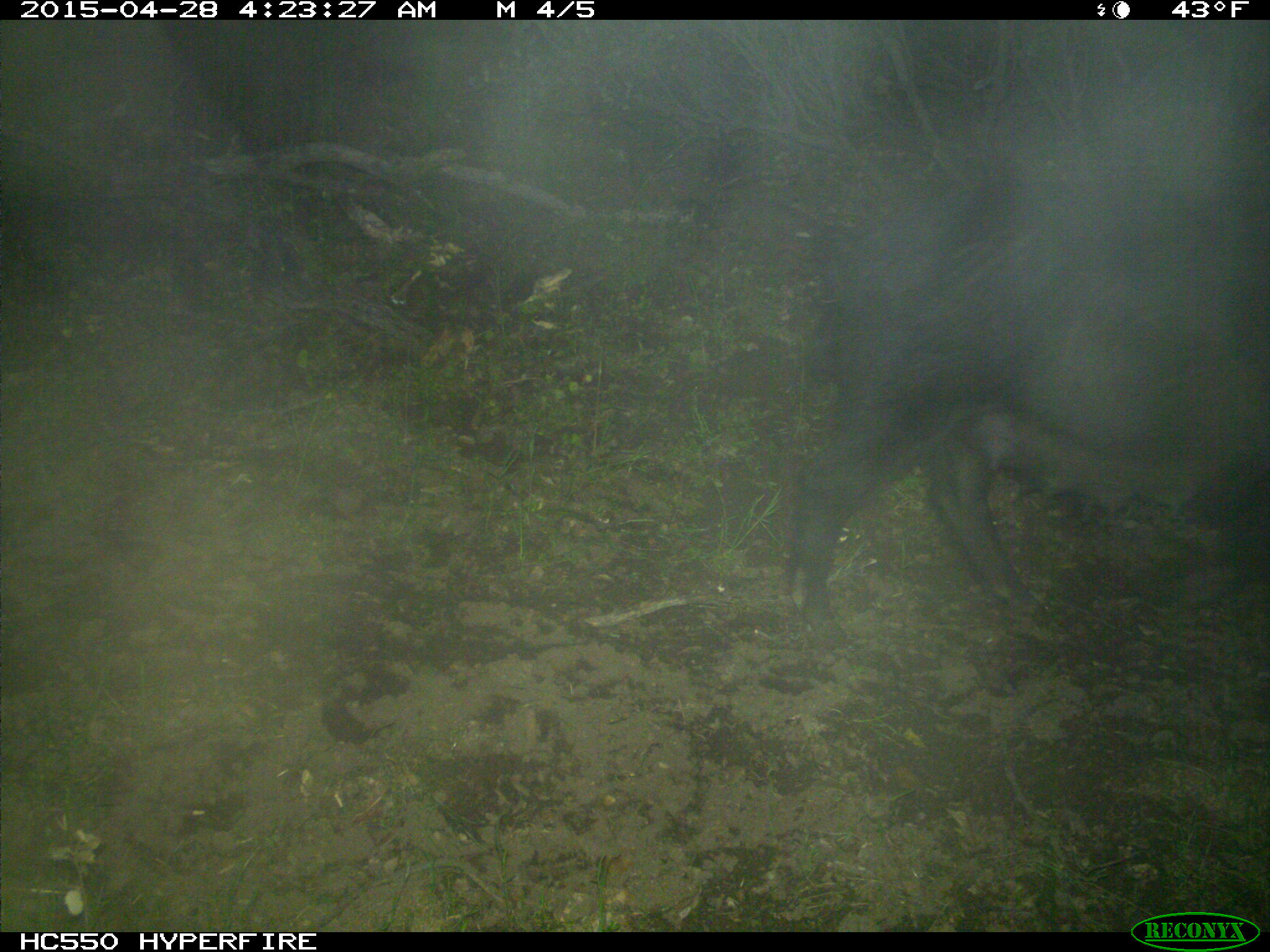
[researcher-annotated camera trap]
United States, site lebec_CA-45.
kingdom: Animalia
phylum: Chordata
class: Mammalia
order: Artiodactyla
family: Suidae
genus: Sus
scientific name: Sus scrofa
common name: wild boar